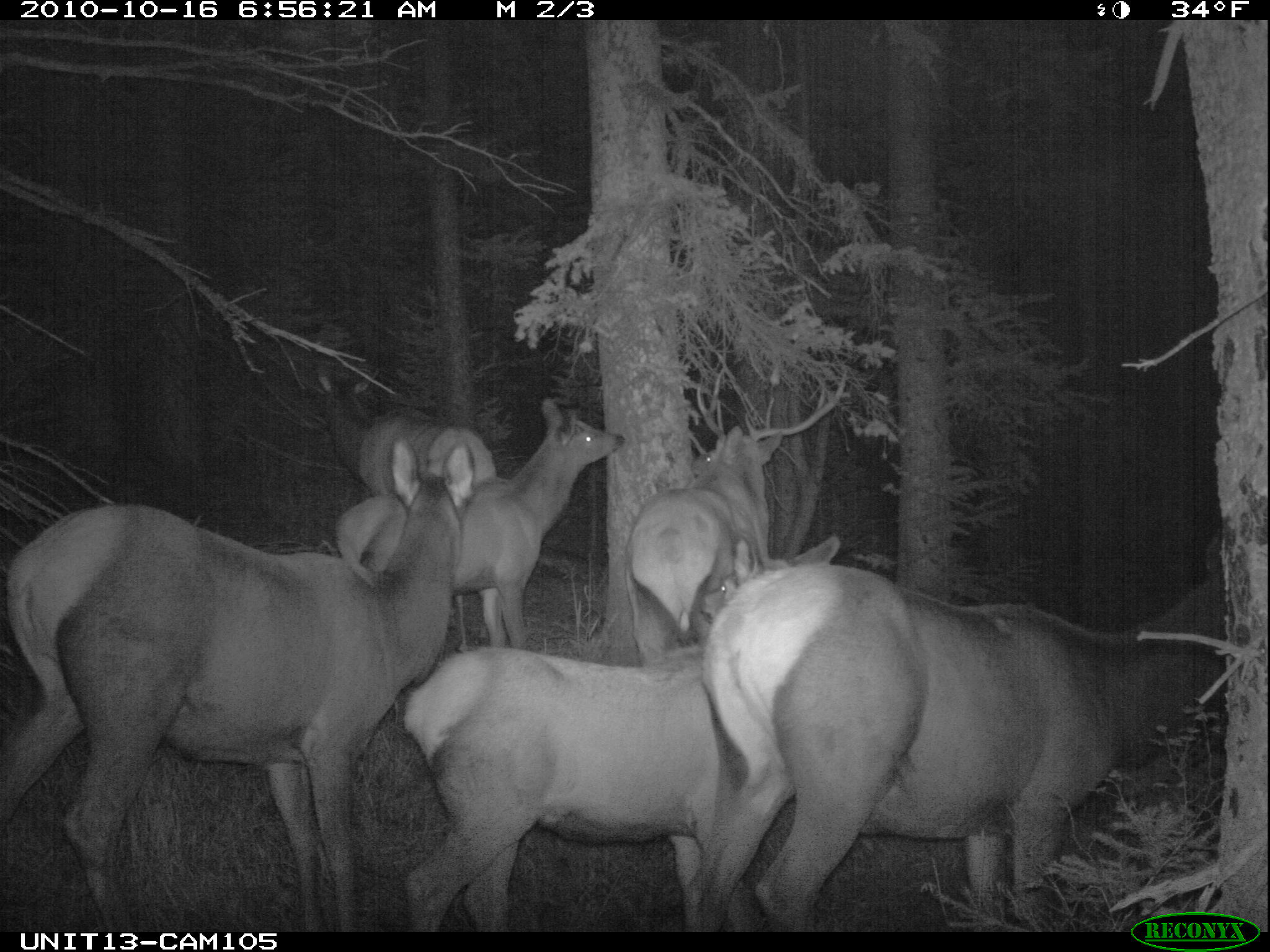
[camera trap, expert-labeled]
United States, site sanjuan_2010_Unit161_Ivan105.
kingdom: Animalia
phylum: Chordata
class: Mammalia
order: Artiodactyla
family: Cervidae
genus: Cervus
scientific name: Cervus elaphus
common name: red deer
Cervus elaphus (red deer).